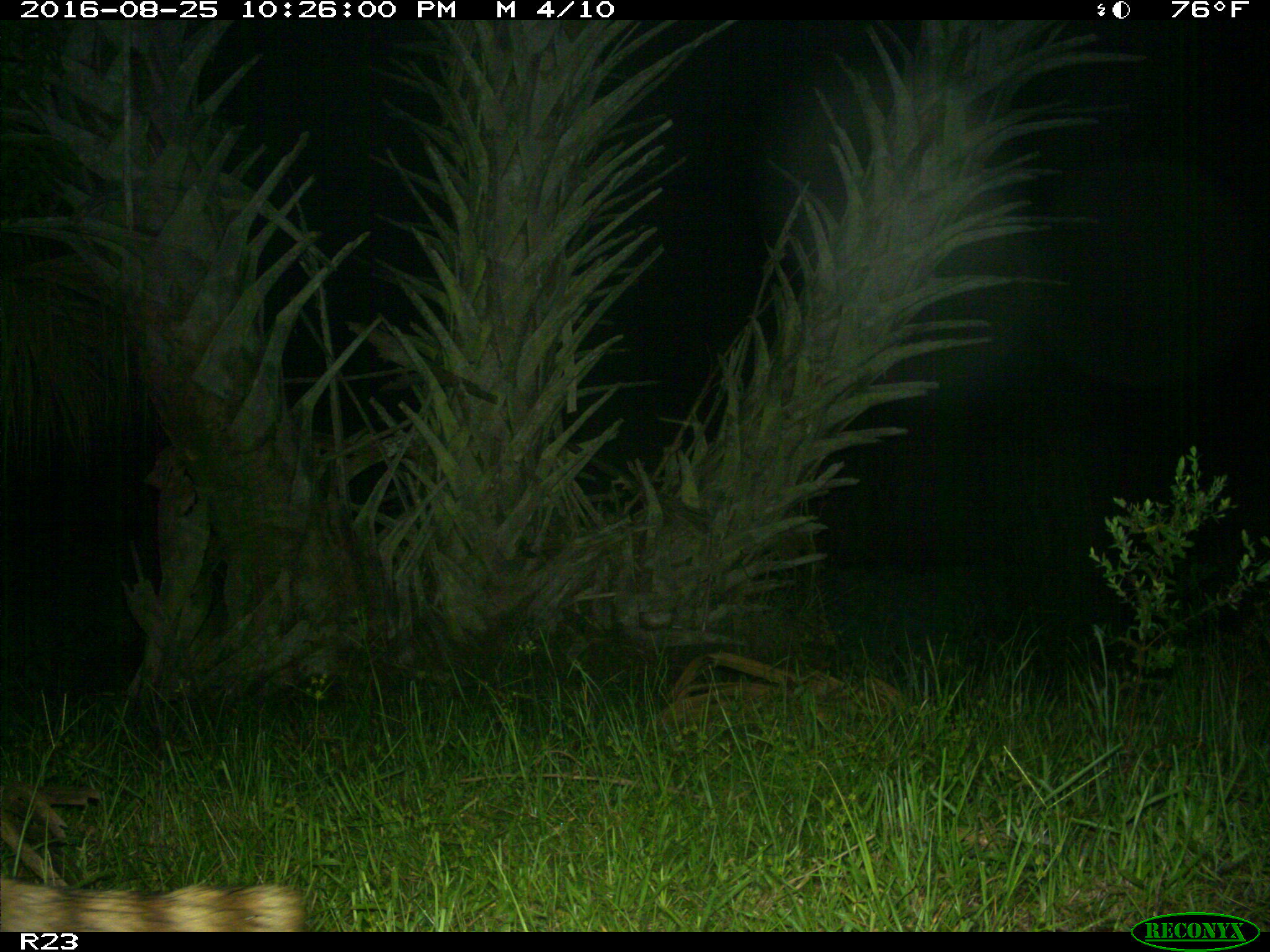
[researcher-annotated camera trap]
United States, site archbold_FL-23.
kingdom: Animalia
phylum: Chordata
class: Mammalia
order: Carnivora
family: Procyonidae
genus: Procyon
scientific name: Procyon lotor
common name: common raccoon